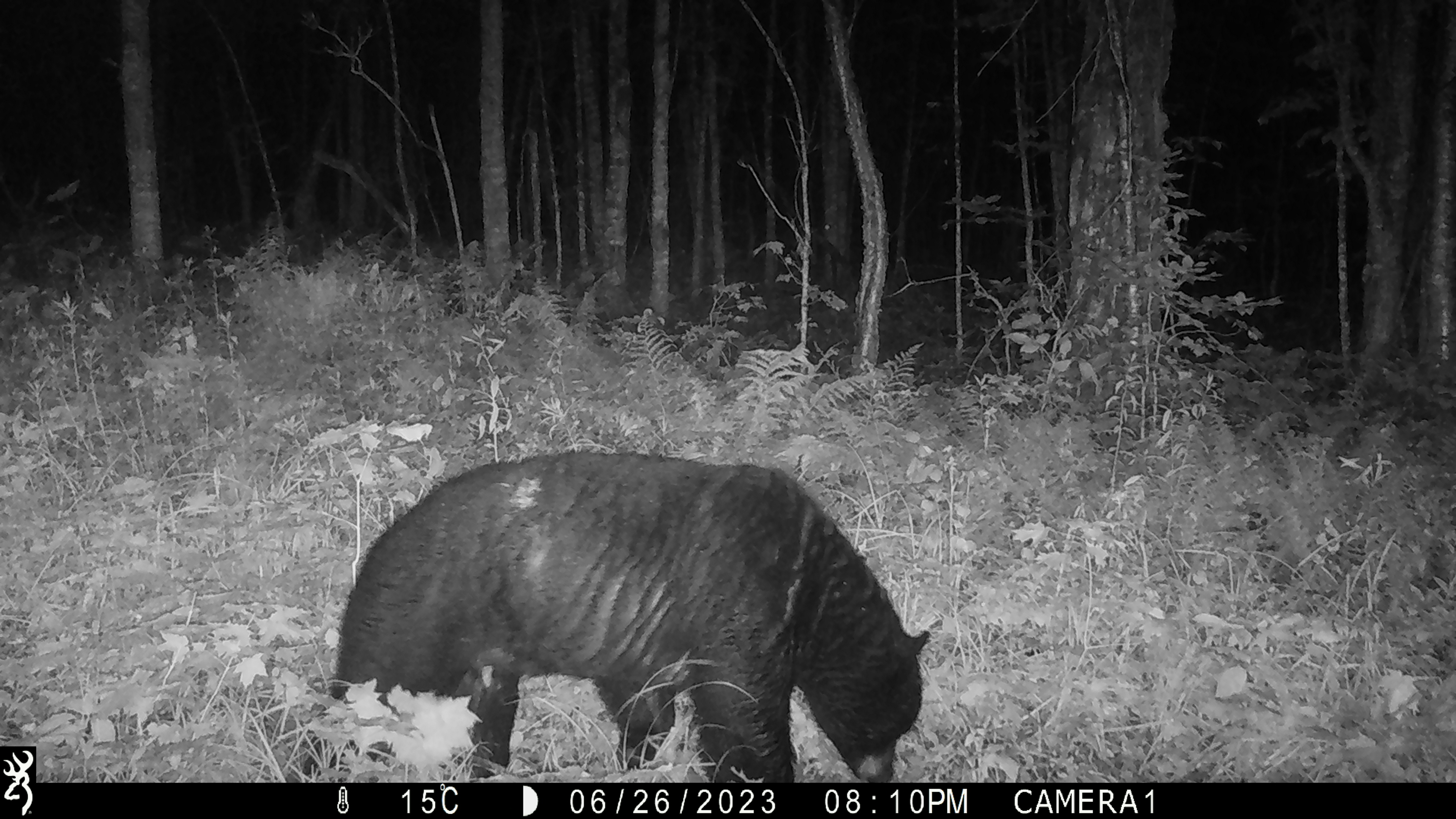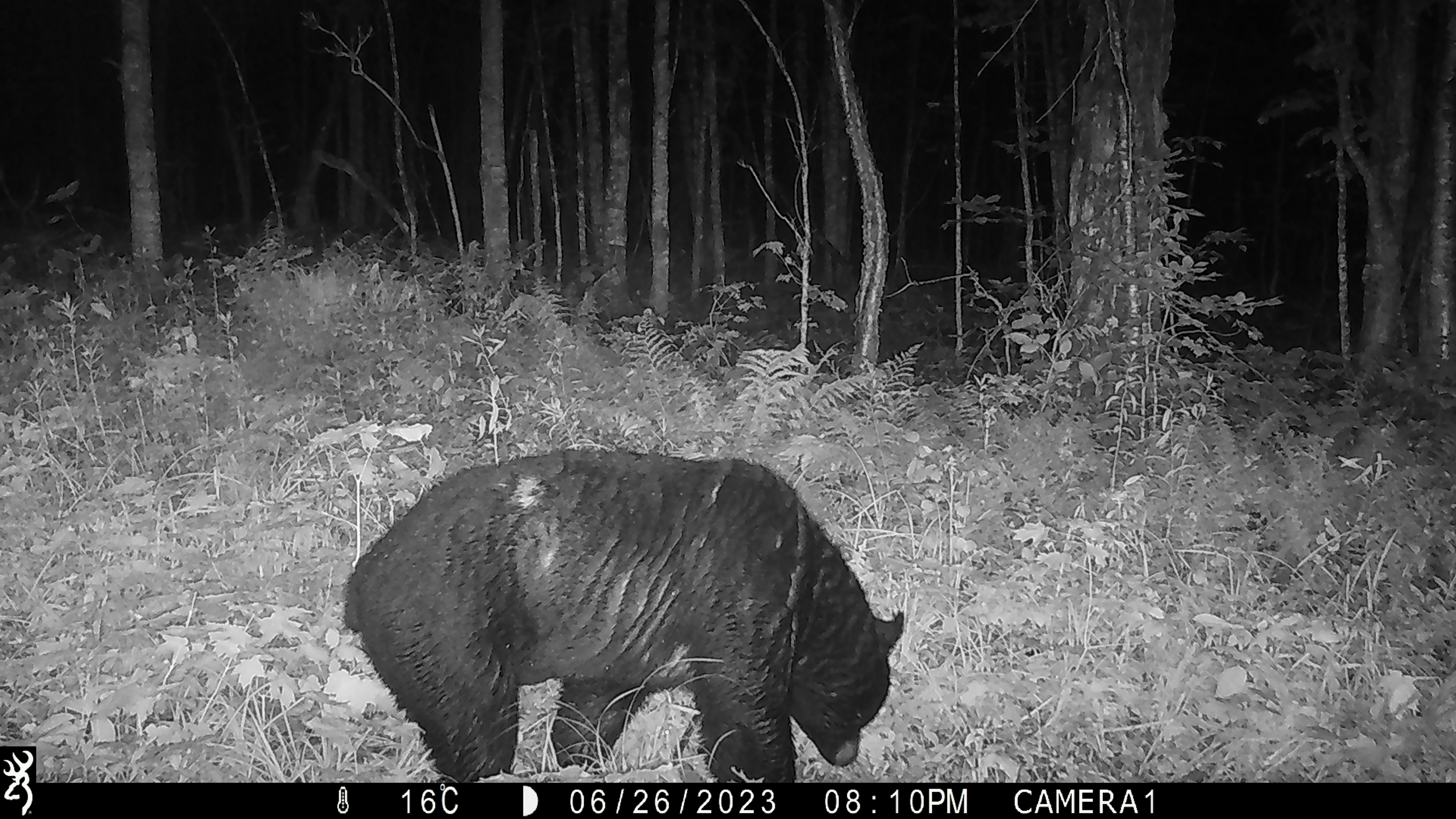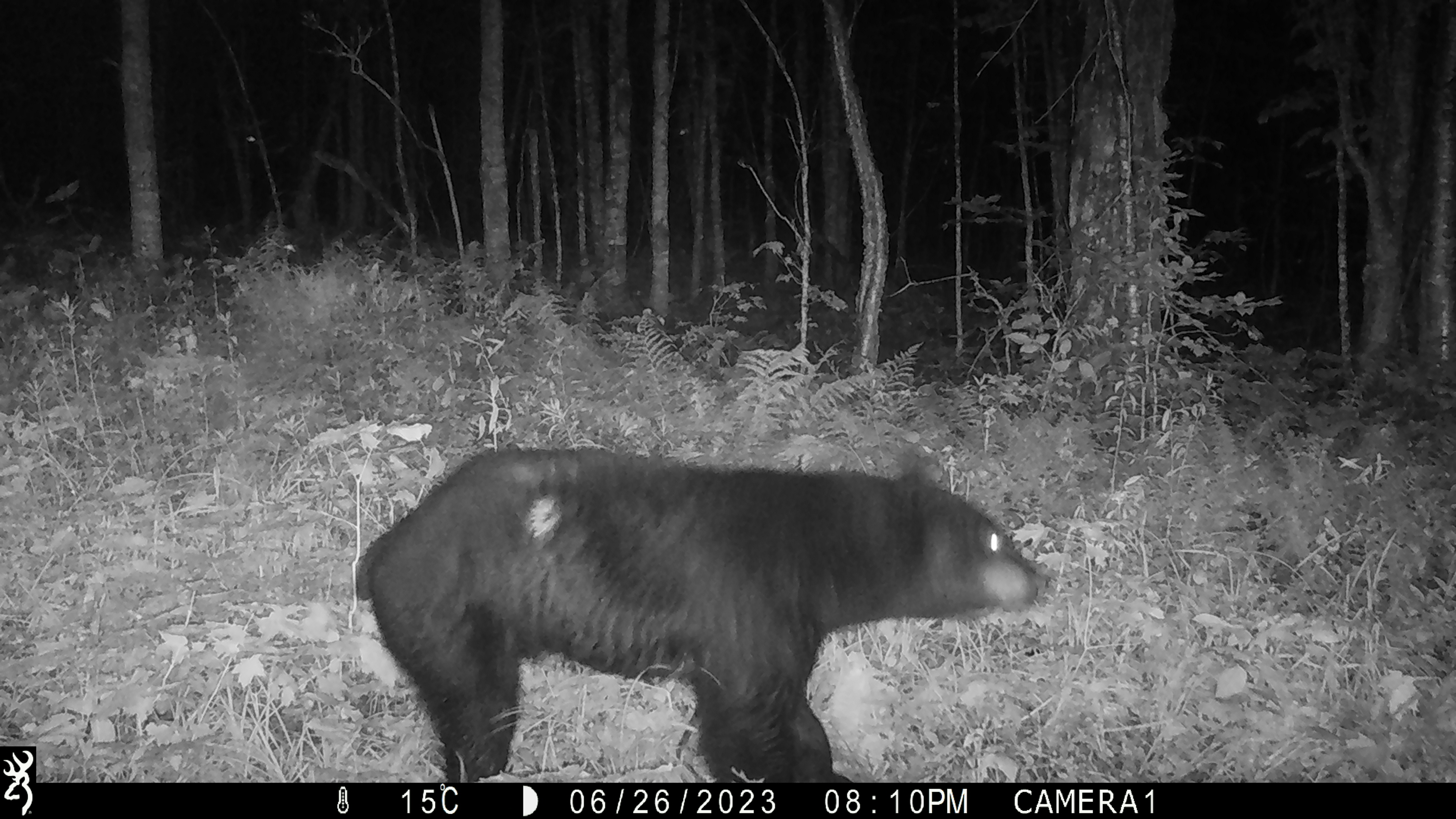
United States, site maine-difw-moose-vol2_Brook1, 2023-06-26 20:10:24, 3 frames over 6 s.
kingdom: Animalia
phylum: Chordata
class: Mammalia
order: Carnivora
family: Ursidae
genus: Ursus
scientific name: Ursus americanus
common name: black bear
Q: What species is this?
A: Black bear (Ursus americanus).